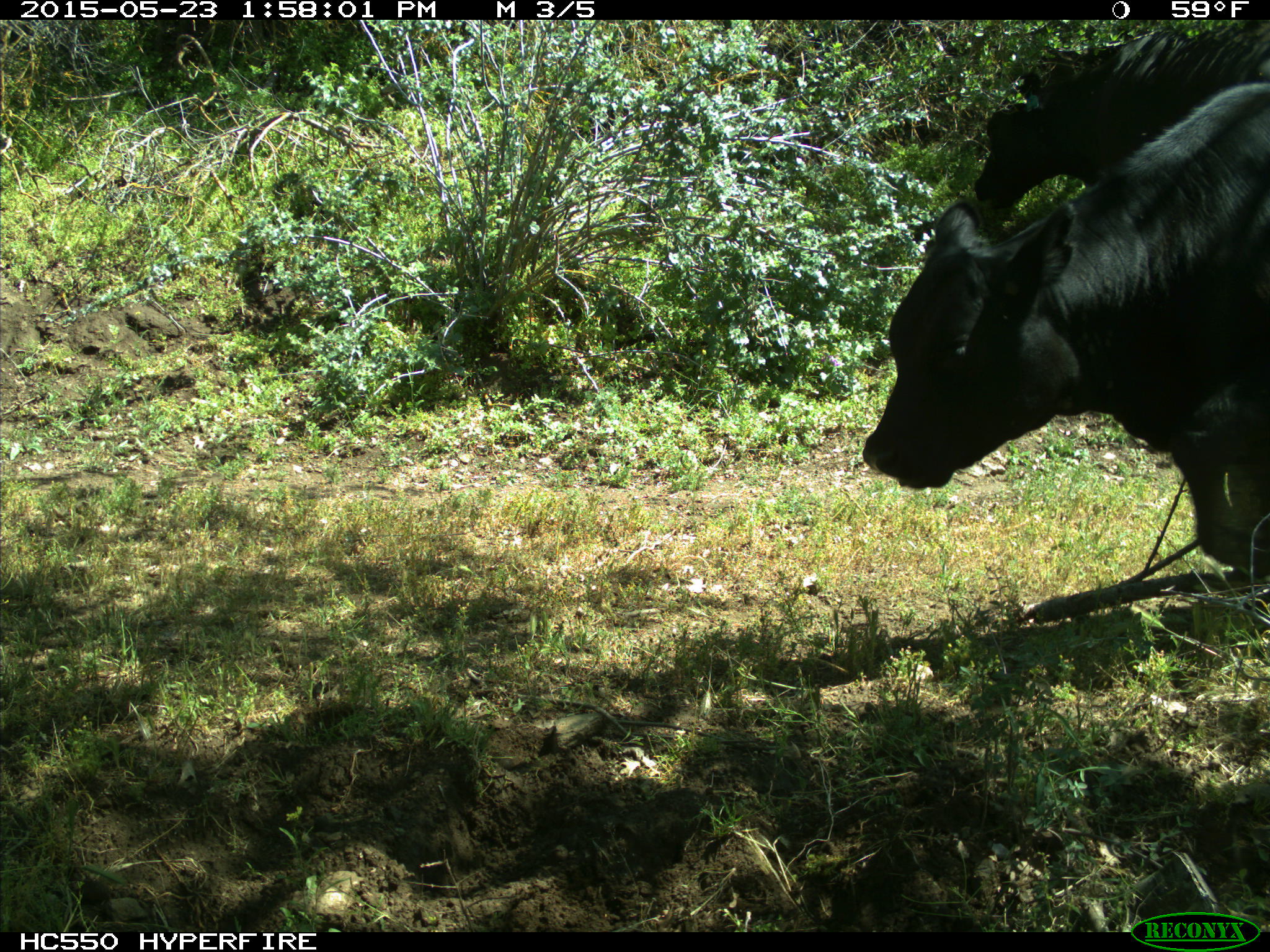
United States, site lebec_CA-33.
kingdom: Animalia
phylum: Chordata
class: Mammalia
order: Artiodactyla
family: Bovidae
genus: Bos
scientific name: Bos taurus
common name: domestic cow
Bos taurus (domestic cow).